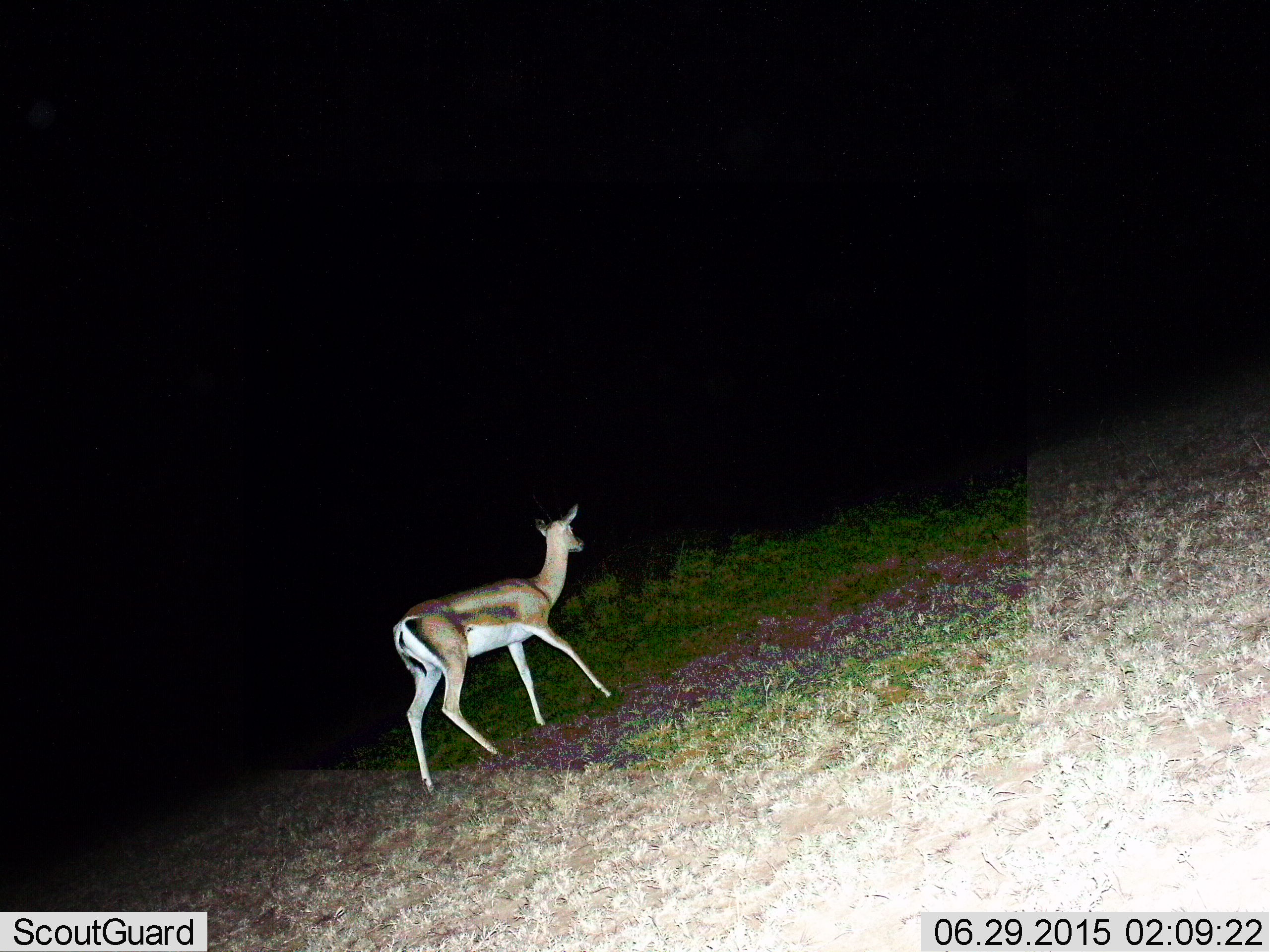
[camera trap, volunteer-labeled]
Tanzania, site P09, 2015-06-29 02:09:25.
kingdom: Animalia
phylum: Chordata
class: Mammalia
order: Artiodactyla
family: Bovidae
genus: Nanger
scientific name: Nanger granti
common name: grant's gazelle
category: gazellegrants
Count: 1.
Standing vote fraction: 0%.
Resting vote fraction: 0%.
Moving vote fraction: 100%.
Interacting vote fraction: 0%.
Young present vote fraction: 0%.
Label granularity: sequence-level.